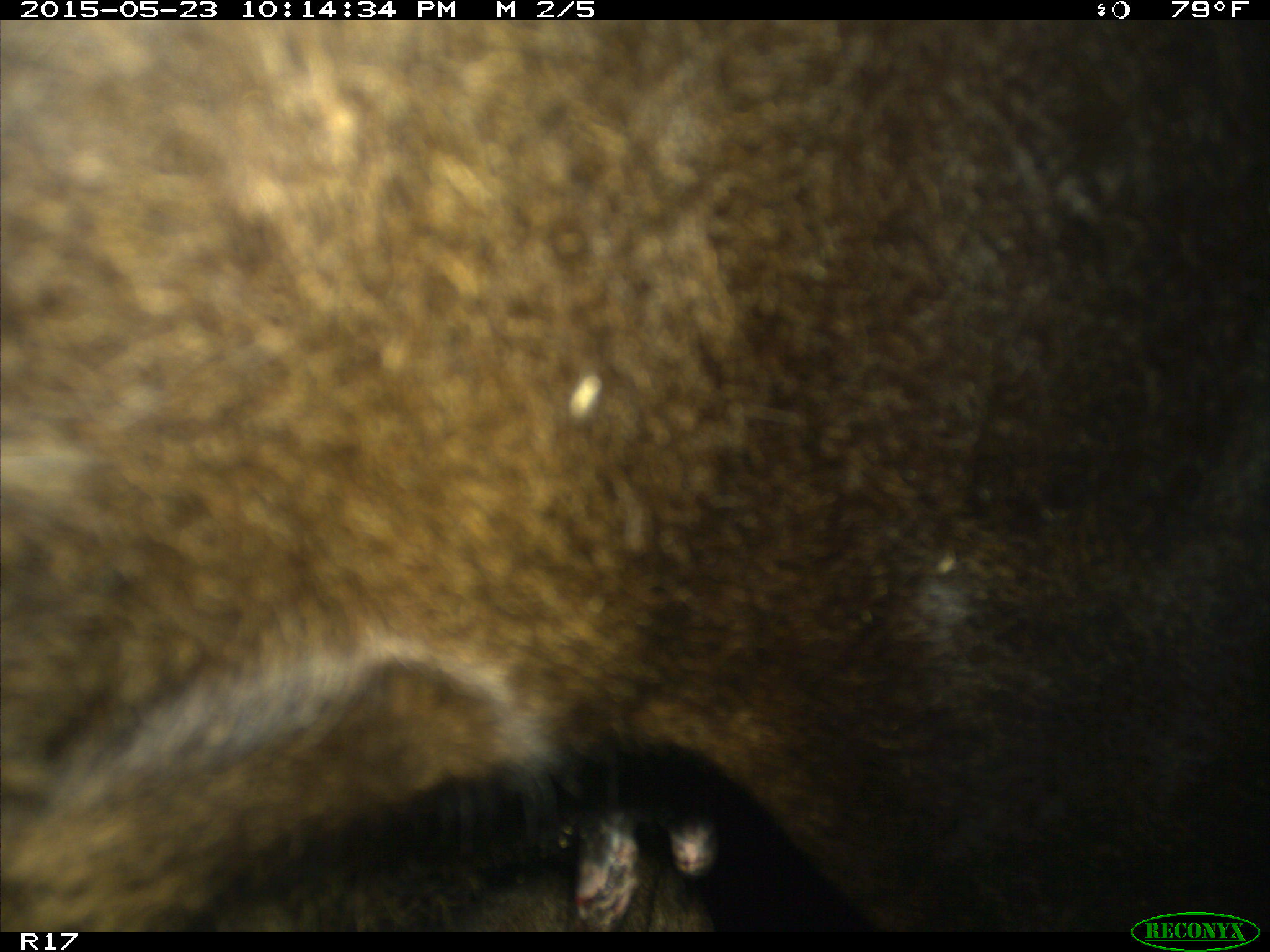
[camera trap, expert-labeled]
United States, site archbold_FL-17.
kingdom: Animalia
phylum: Chordata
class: Mammalia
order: Artiodactyla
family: Bovidae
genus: Bos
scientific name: Bos taurus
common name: domestic cow